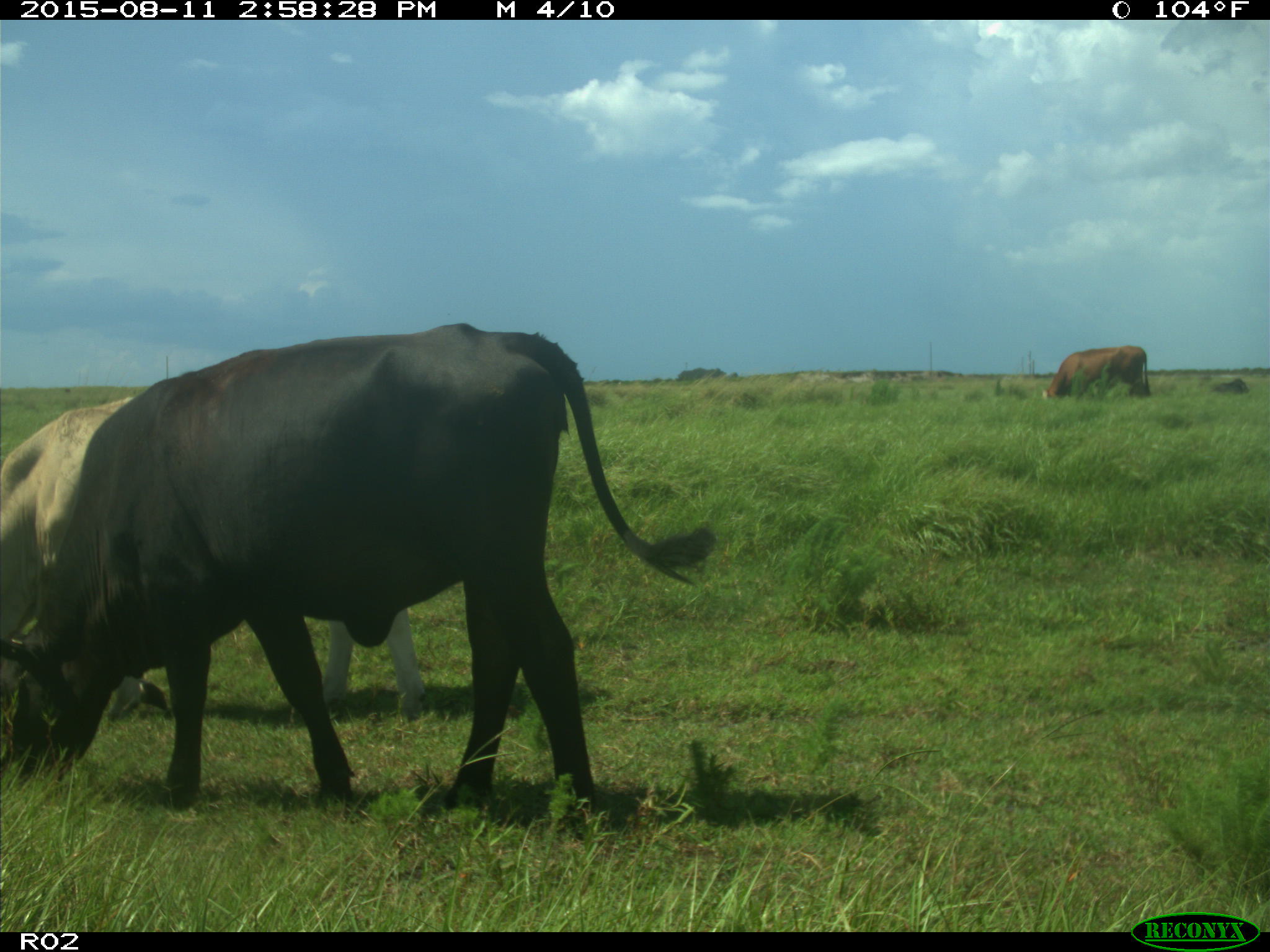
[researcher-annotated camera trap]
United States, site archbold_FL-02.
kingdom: Animalia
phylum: Chordata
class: Mammalia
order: Artiodactyla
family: Bovidae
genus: Bos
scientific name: Bos taurus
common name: domestic cow